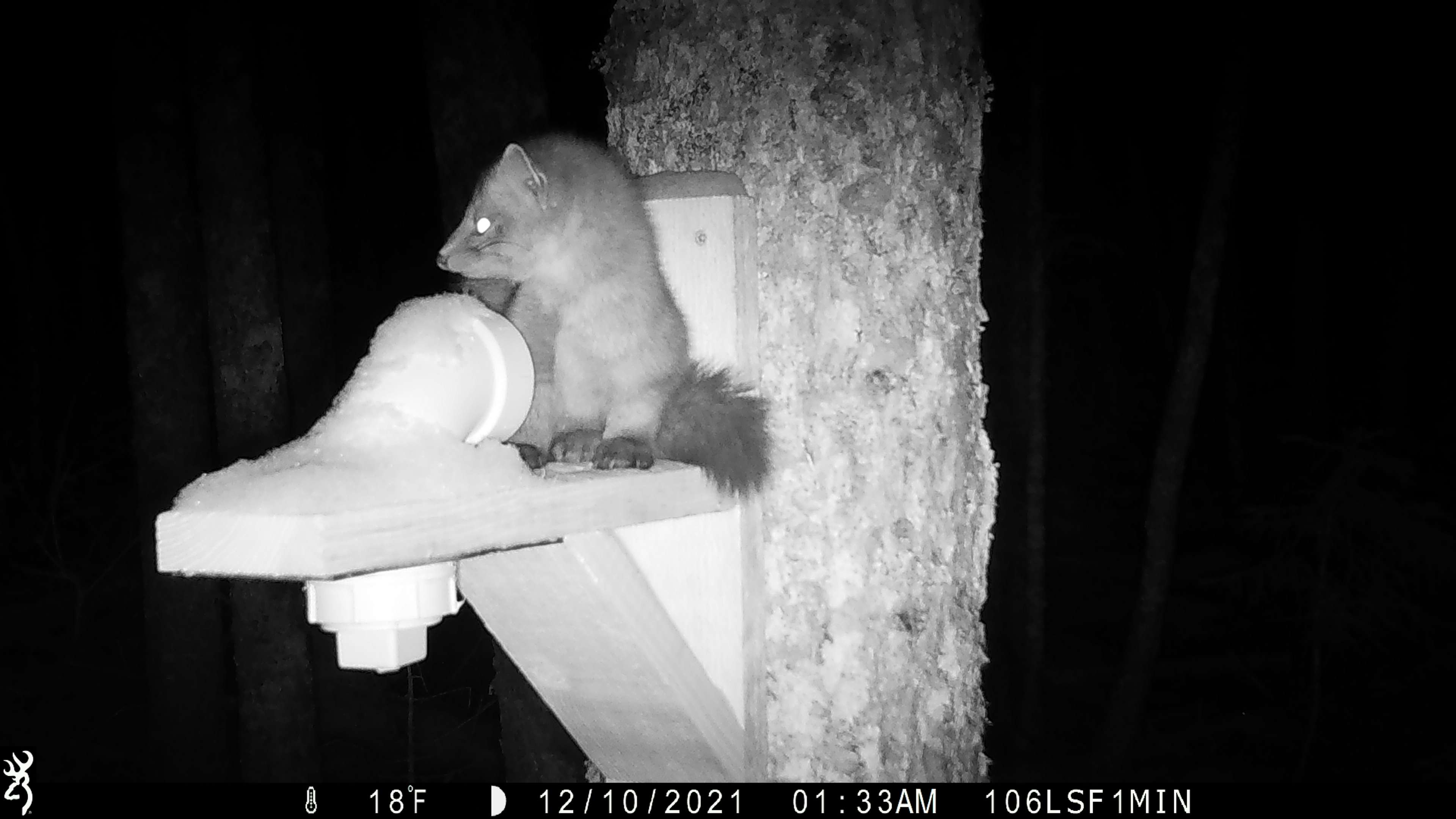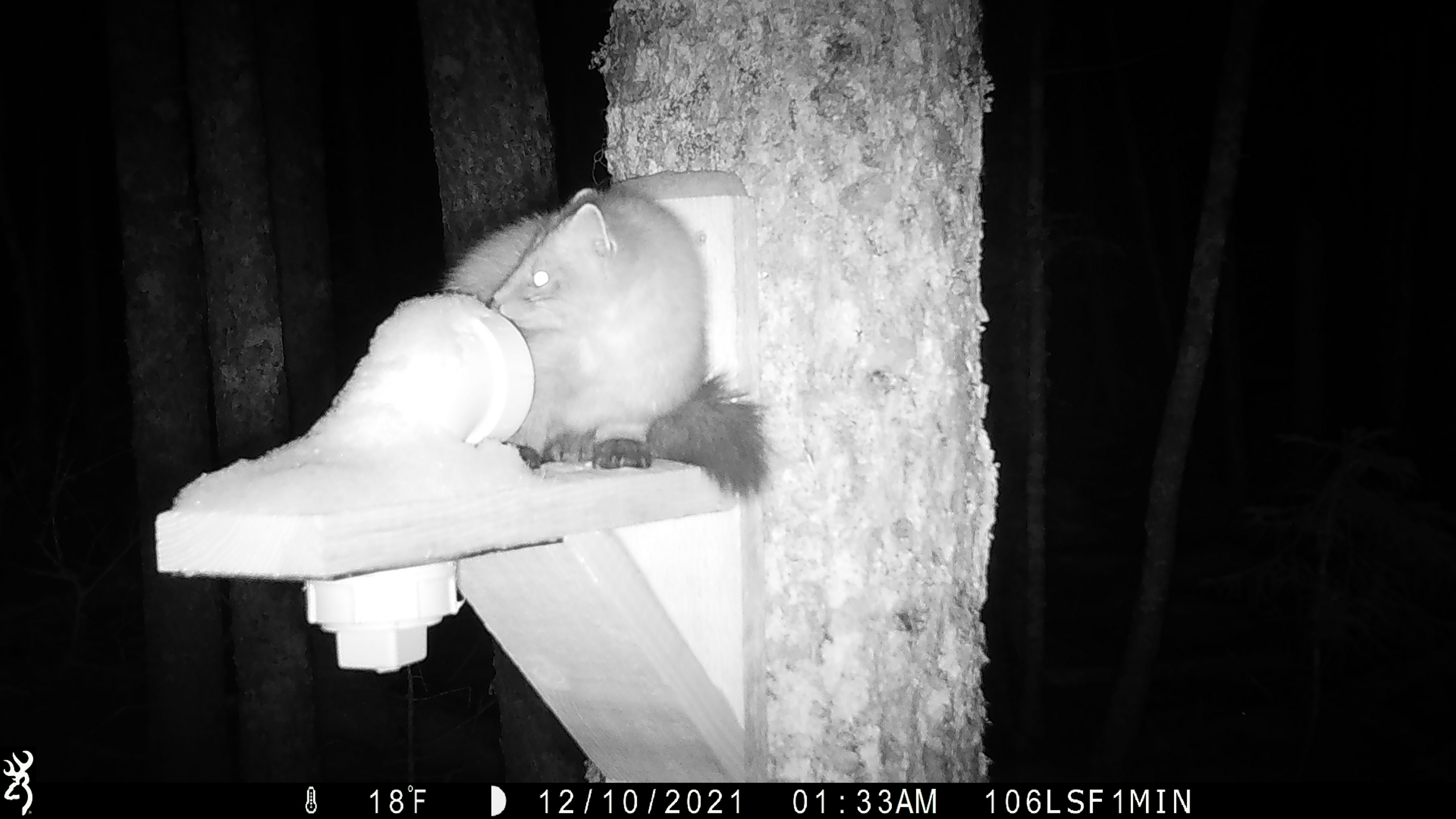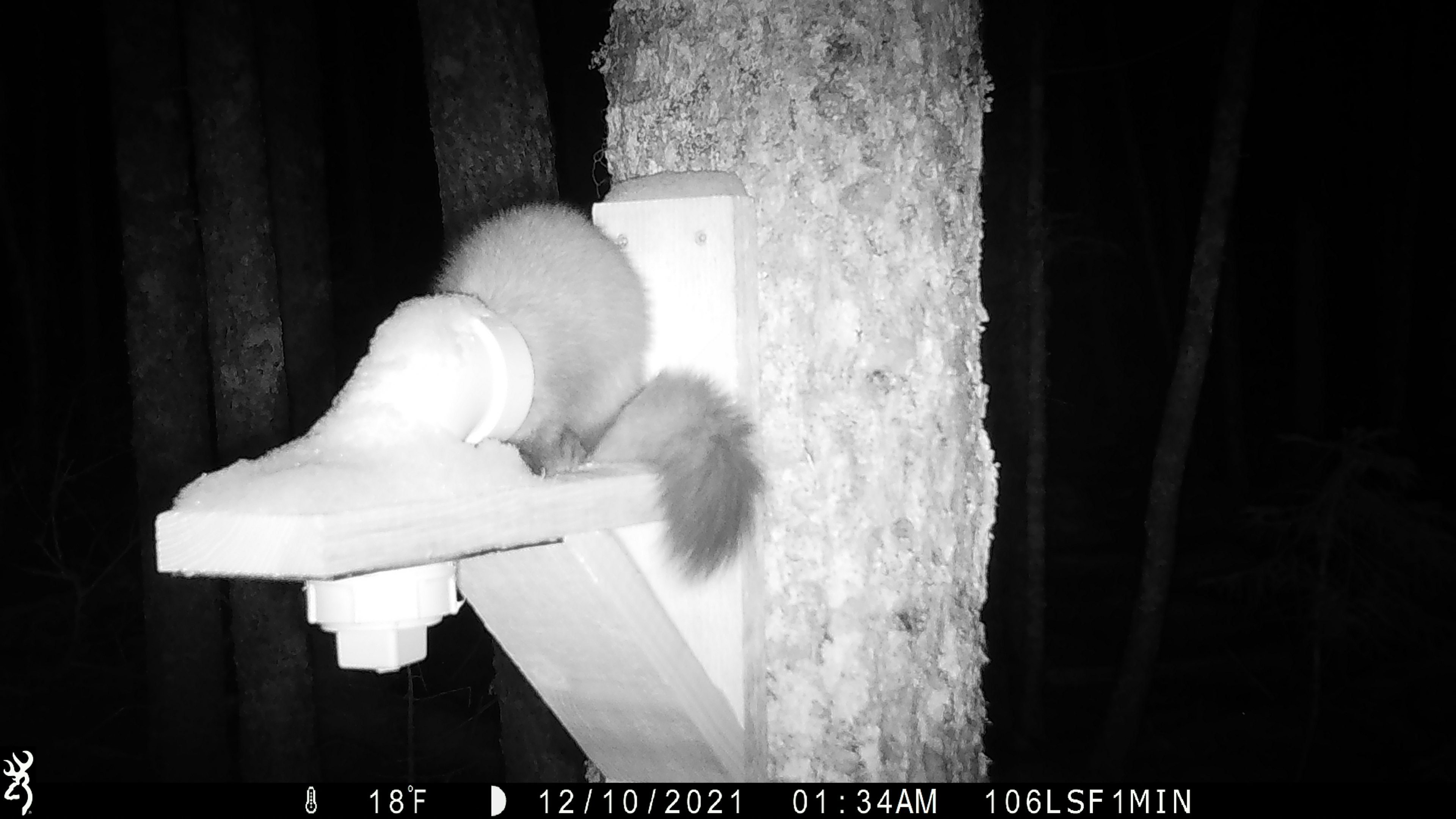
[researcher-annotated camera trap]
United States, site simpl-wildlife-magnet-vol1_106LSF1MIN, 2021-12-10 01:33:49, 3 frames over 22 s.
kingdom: Animalia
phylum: Chordata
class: Mammalia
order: Carnivora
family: Mustelidae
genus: Martes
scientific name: Martes americana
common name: american marten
American marten (Martes americana).